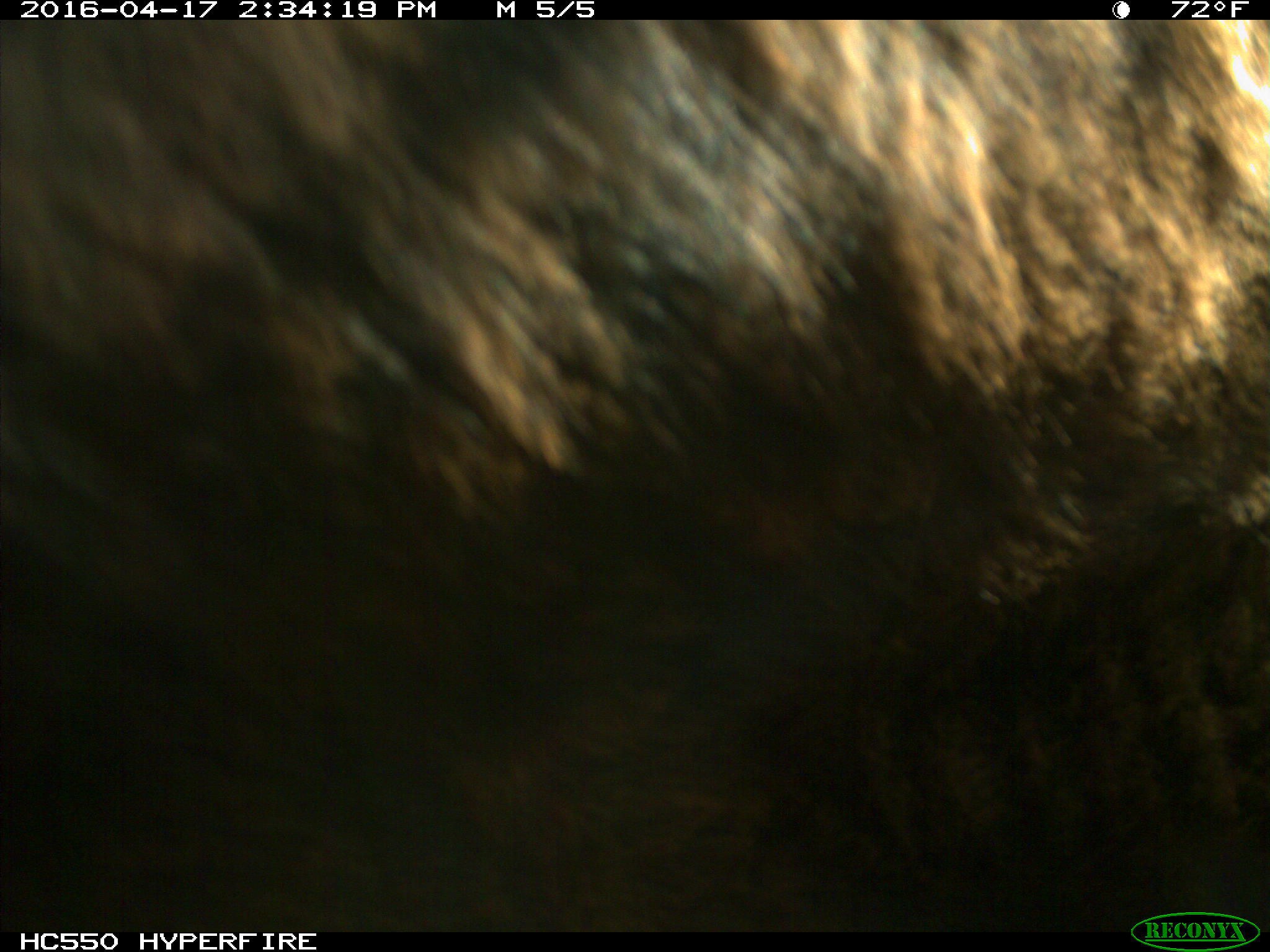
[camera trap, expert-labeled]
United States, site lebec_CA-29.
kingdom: Animalia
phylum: Chordata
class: Mammalia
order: Artiodactyla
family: Bovidae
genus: Bos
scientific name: Bos taurus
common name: domestic cow